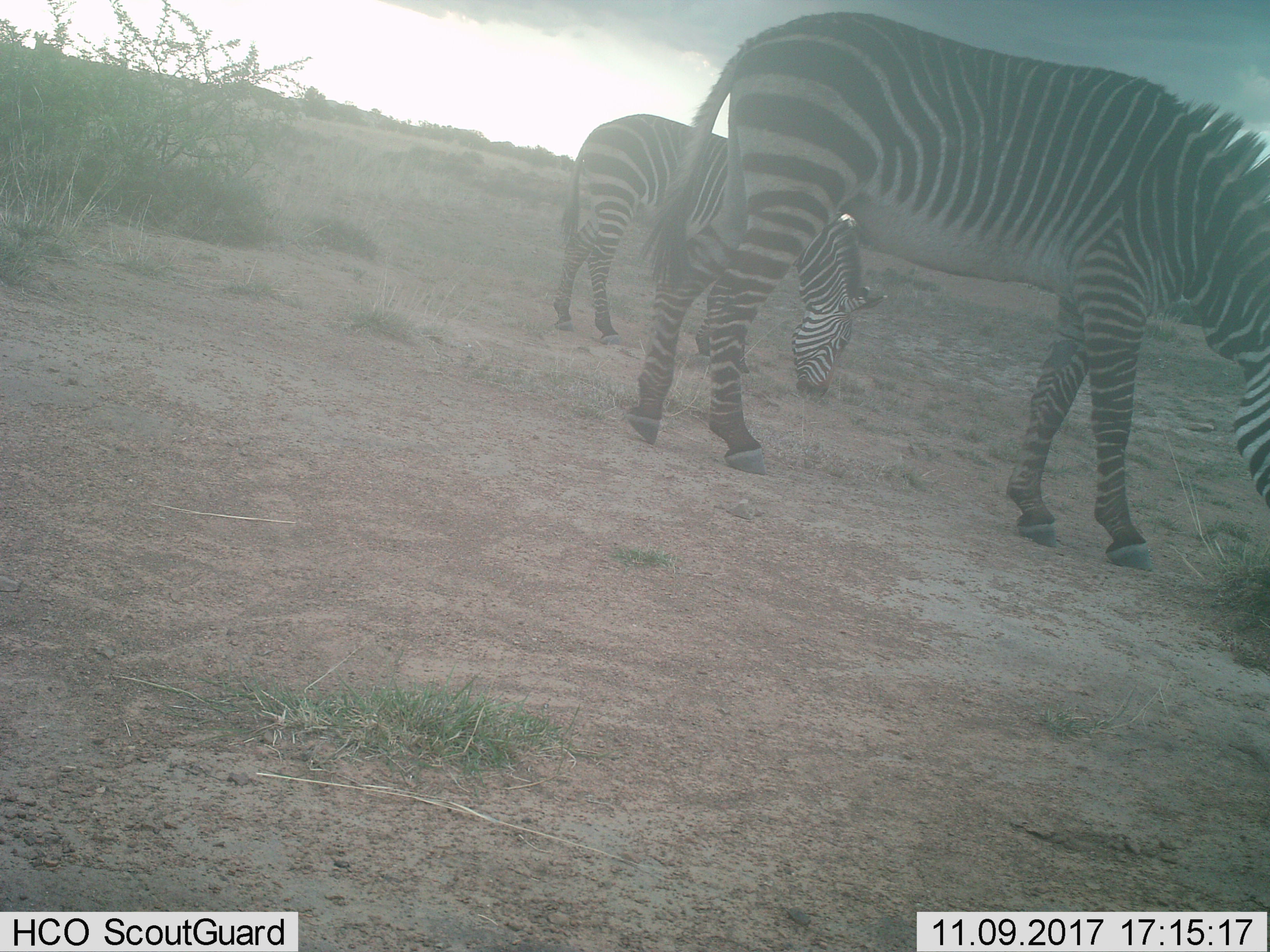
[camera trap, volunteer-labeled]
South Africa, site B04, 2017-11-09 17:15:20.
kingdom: Animalia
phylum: Chordata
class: Mammalia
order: Perissodactyla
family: Equidae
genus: Equus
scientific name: Equus zebra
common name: mountain zebra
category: zebramountain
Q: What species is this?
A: Zebramountain (mountain zebra) (Equus zebra).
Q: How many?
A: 2.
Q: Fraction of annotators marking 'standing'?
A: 33%.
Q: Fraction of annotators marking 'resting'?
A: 0%.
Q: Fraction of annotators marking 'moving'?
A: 0%.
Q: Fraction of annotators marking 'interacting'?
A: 11%.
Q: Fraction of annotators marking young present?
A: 11%.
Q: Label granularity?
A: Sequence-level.